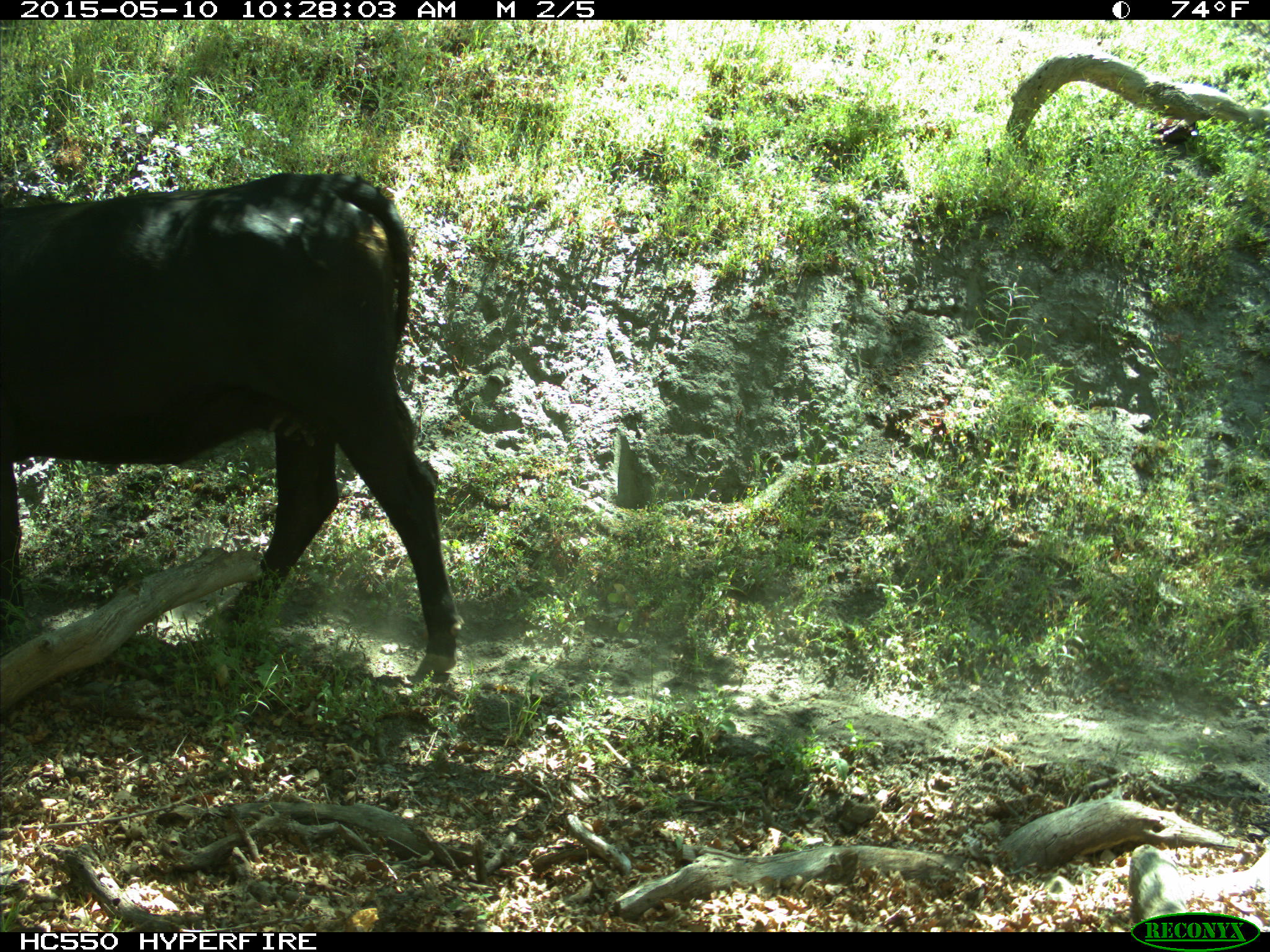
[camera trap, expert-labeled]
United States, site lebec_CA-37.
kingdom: Animalia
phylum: Chordata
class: Mammalia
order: Artiodactyla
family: Bovidae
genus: Bos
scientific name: Bos taurus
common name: domestic cow